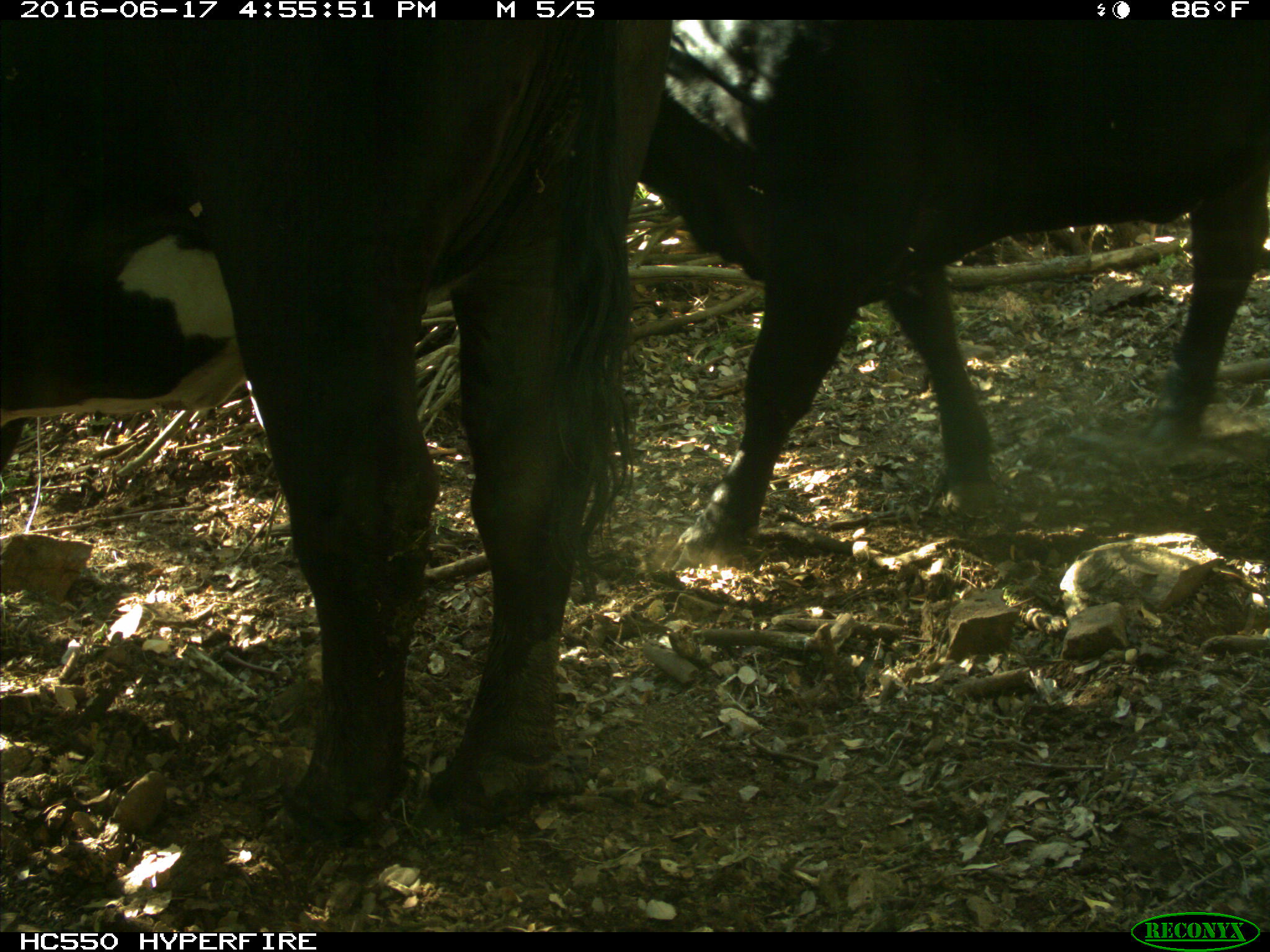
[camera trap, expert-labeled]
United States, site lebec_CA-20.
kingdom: Animalia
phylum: Chordata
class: Mammalia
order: Artiodactyla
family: Bovidae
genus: Bos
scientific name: Bos taurus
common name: domestic cow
Bos taurus (domestic cow).